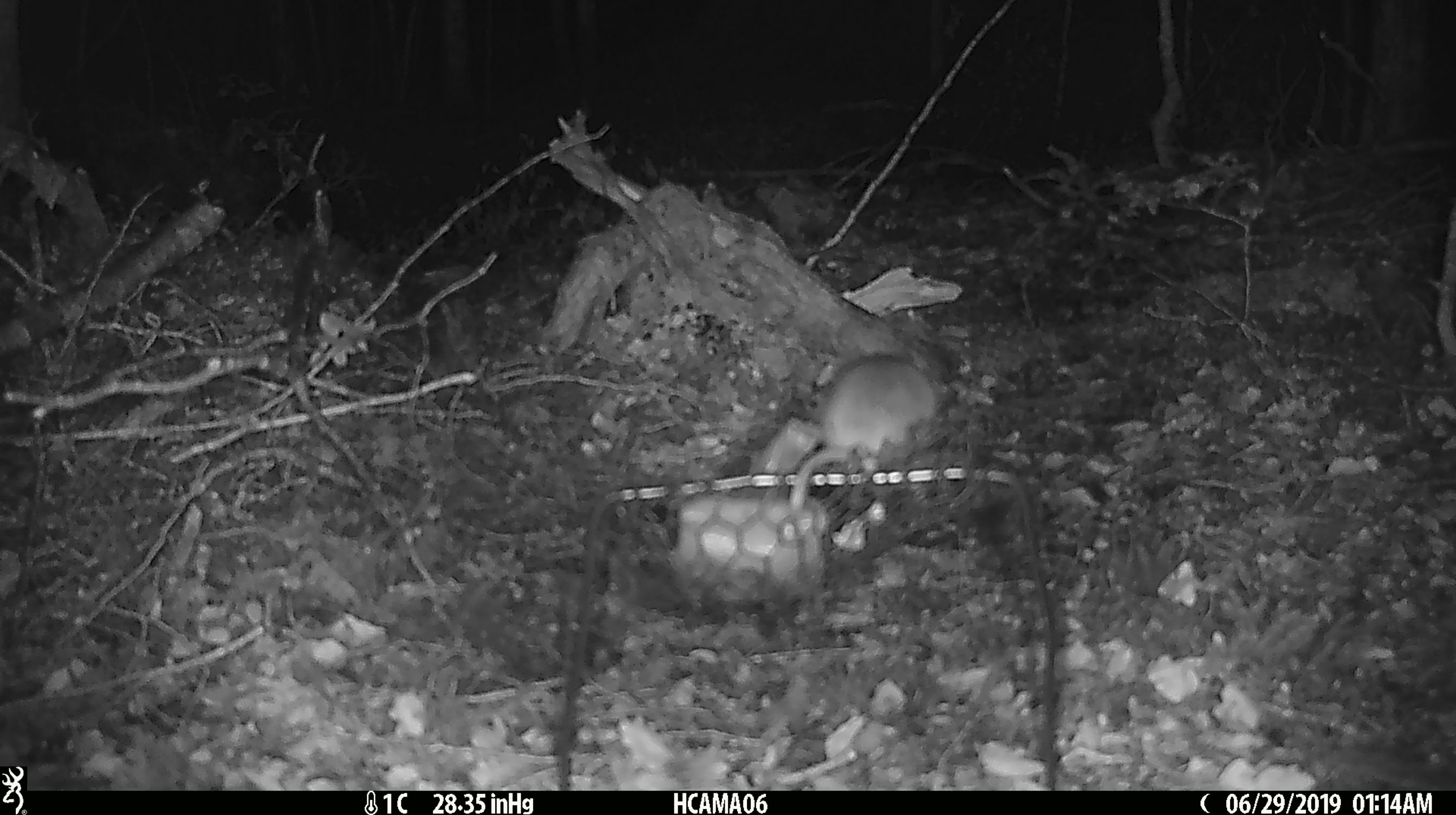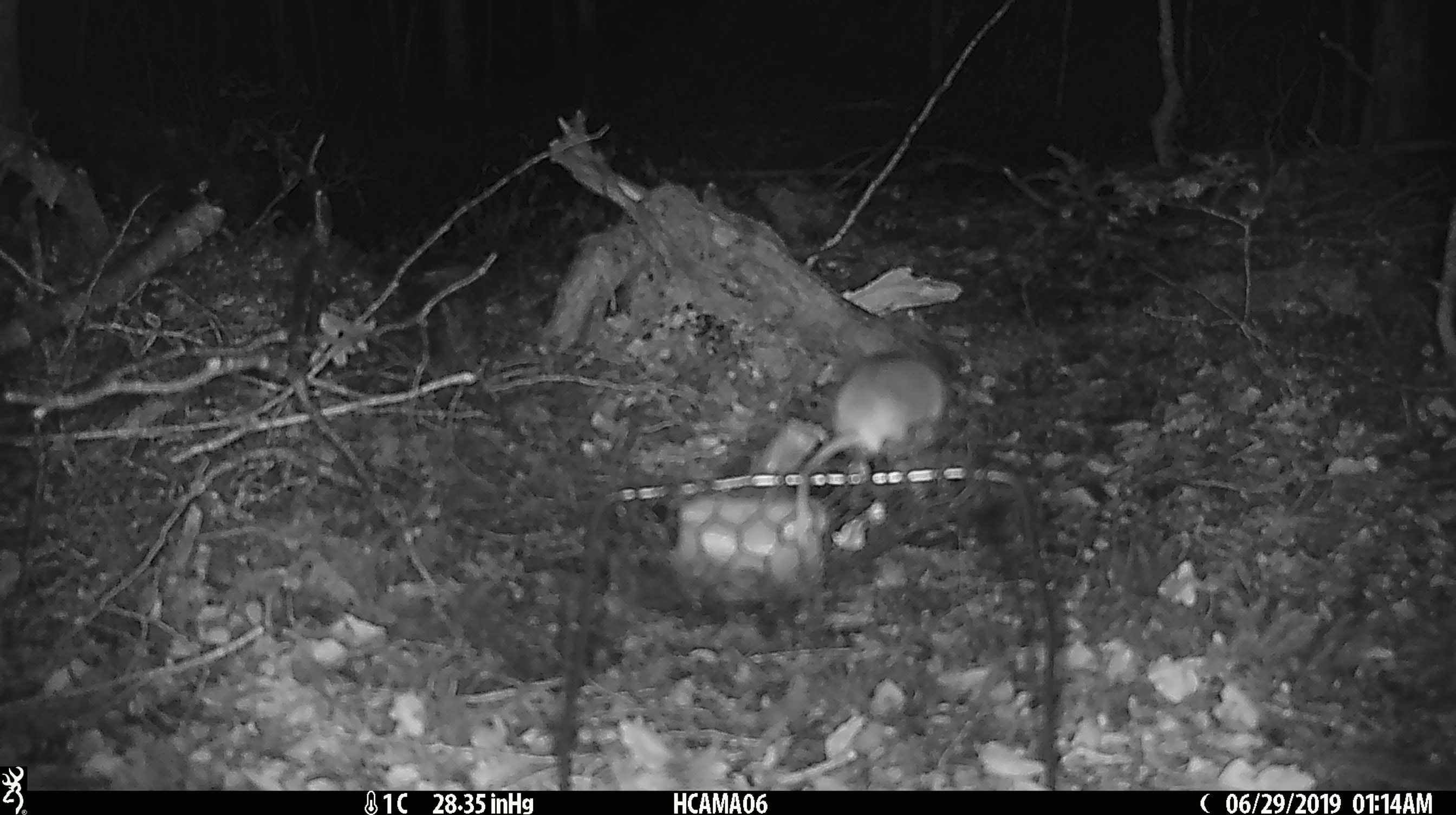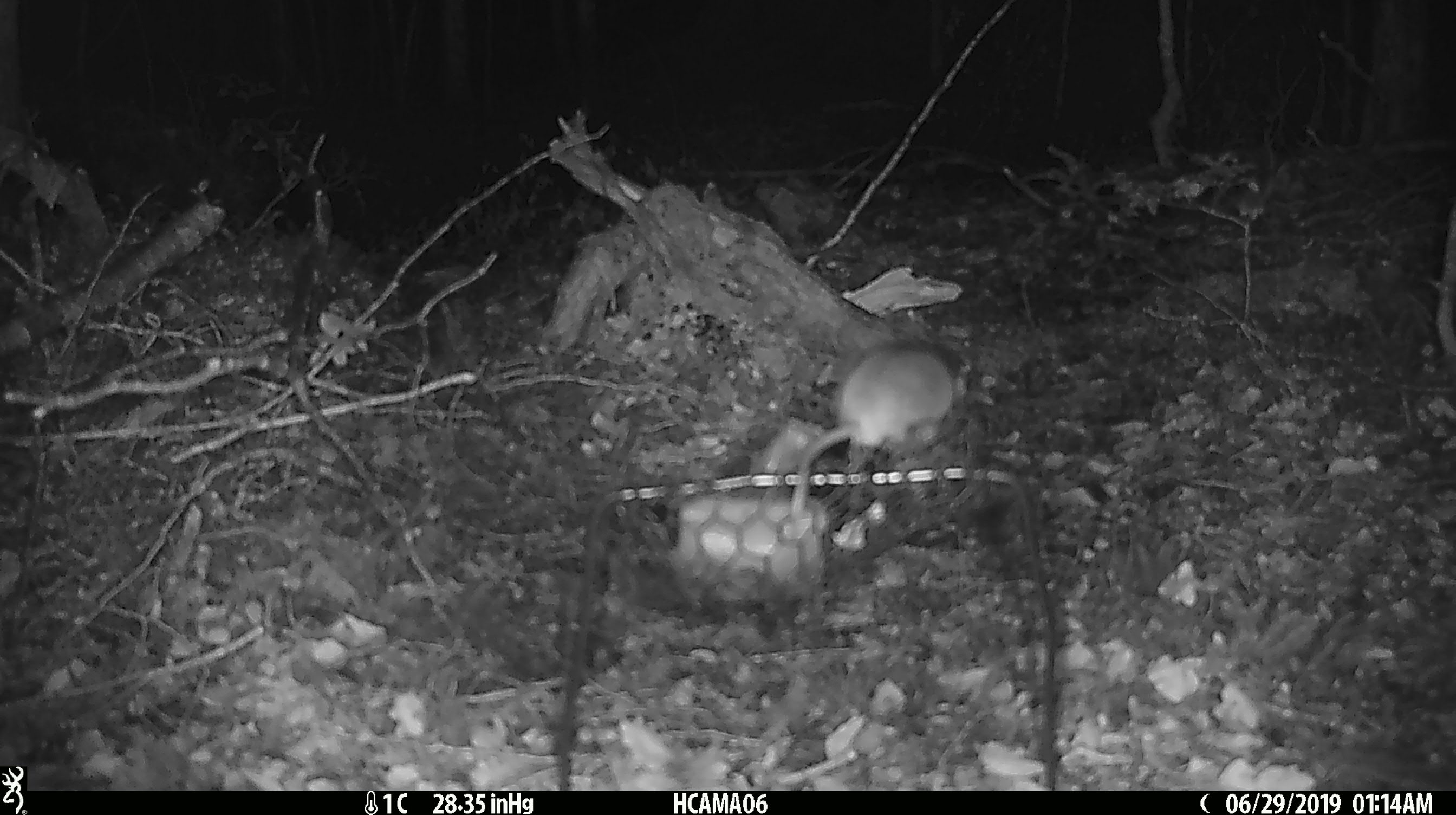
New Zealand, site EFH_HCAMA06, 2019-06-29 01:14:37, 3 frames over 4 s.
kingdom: Animalia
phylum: Chordata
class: Mammalia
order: Rodentia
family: Muridae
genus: Mus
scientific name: Mus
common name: mouse